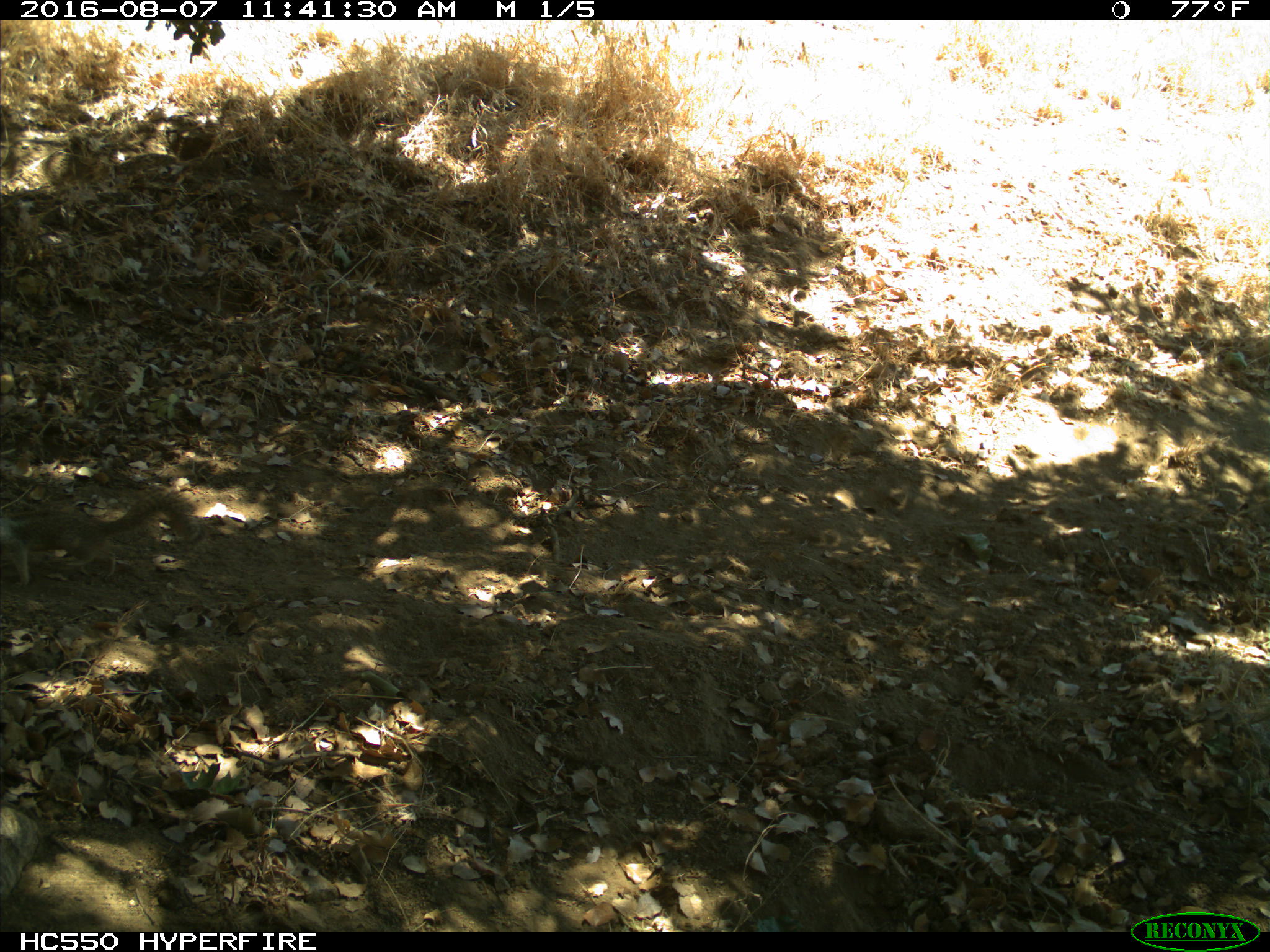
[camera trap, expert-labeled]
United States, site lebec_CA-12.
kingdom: Animalia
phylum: Chordata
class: Mammalia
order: Rodentia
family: Sciuridae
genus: Otospermophilus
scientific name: Otospermophilus beecheyi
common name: california ground squirrel